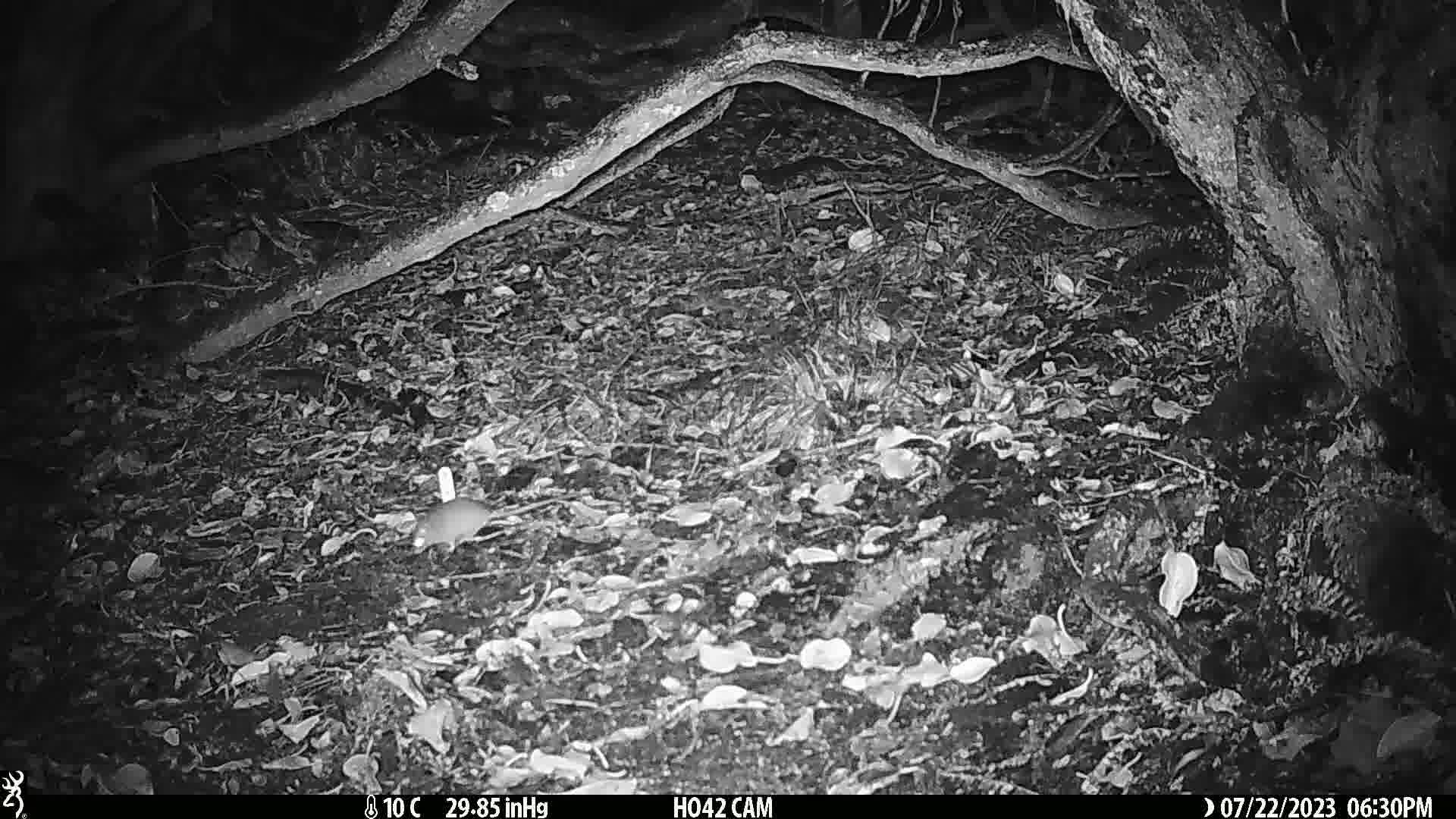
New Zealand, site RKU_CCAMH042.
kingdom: Animalia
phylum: Chordata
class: Mammalia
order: Rodentia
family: Muridae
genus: Rattus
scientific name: Rattus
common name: rat